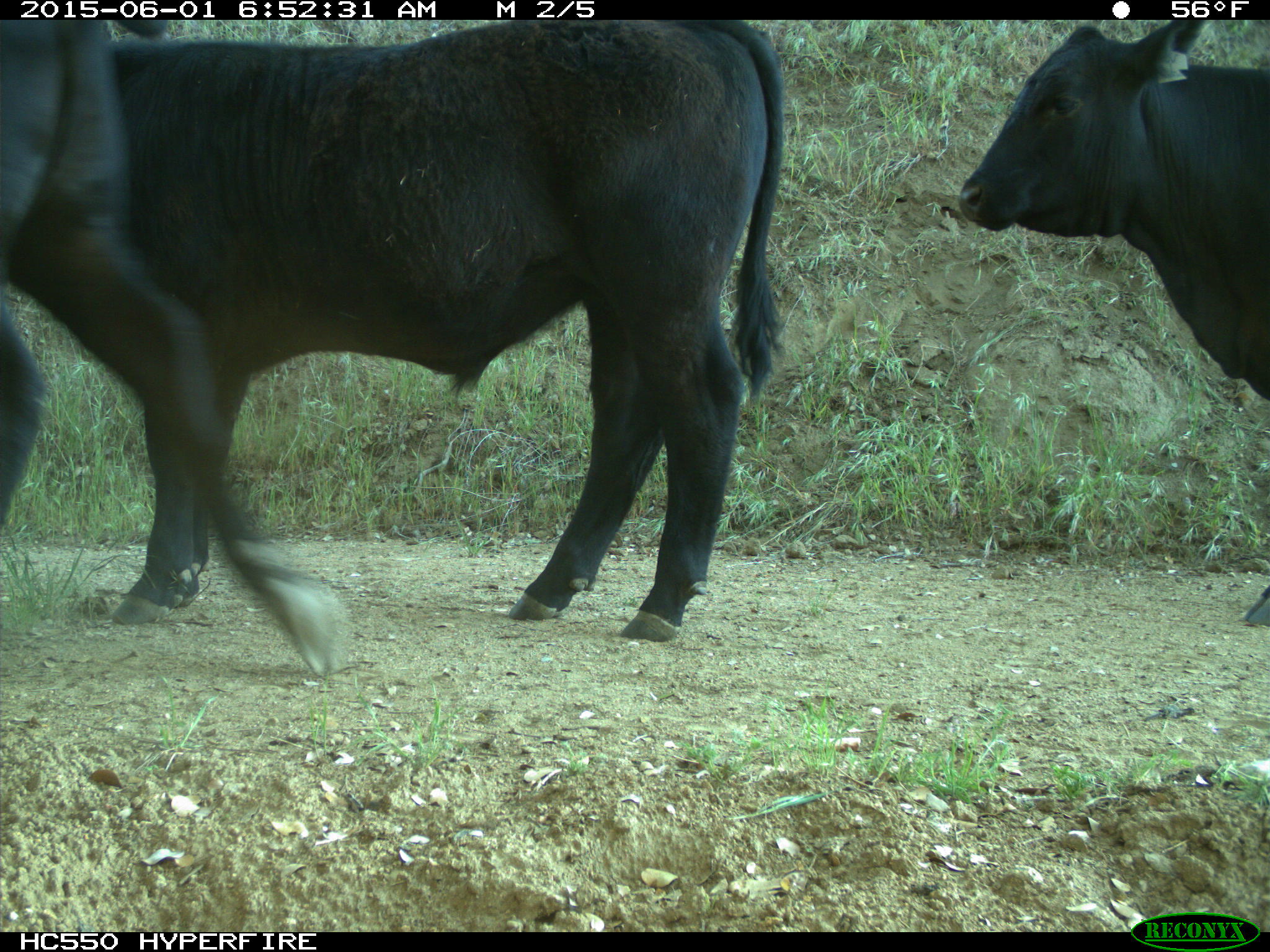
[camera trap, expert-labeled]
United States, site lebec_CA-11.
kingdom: Animalia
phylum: Chordata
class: Mammalia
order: Artiodactyla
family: Bovidae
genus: Bos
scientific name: Bos taurus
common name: domestic cow